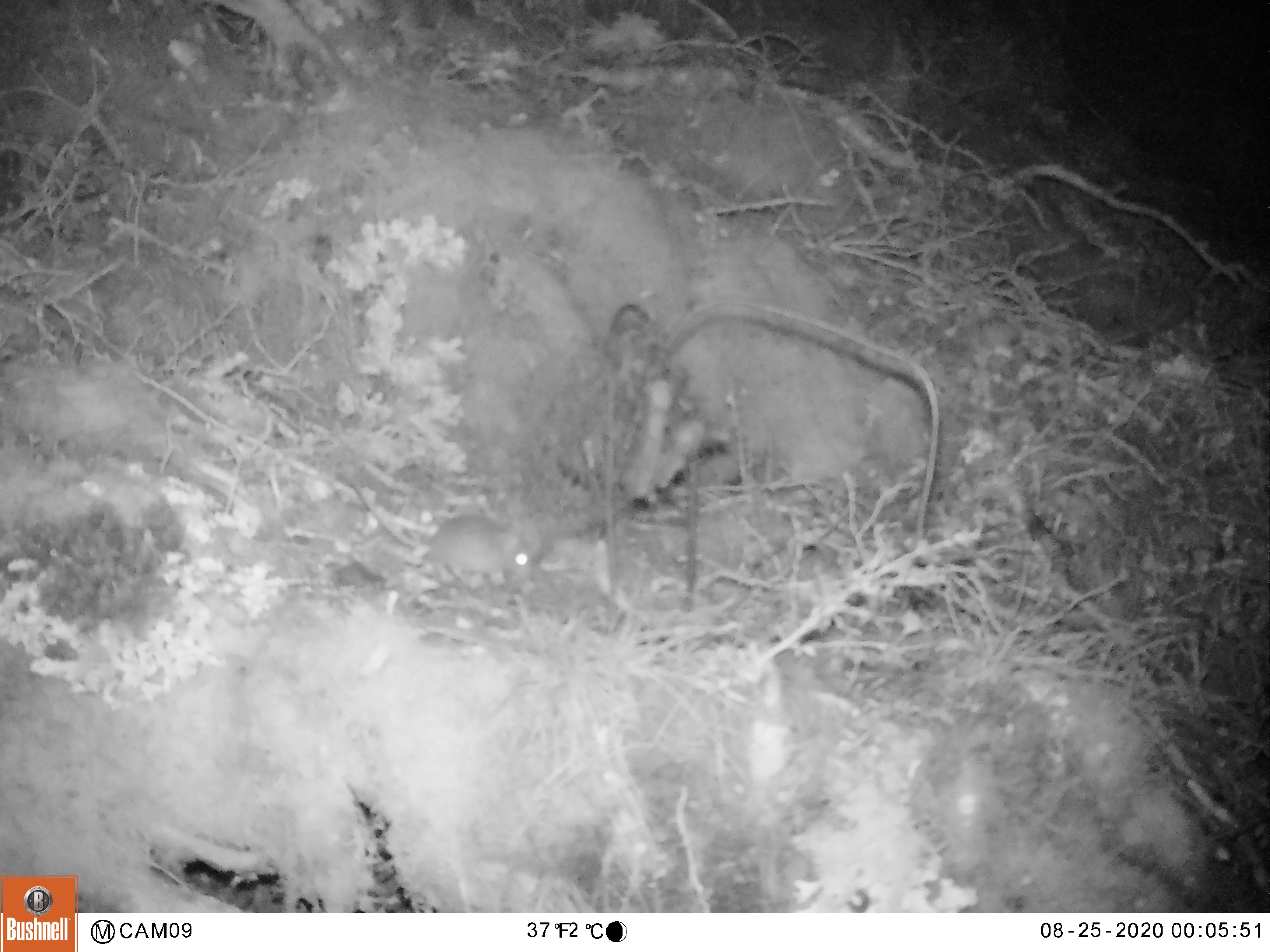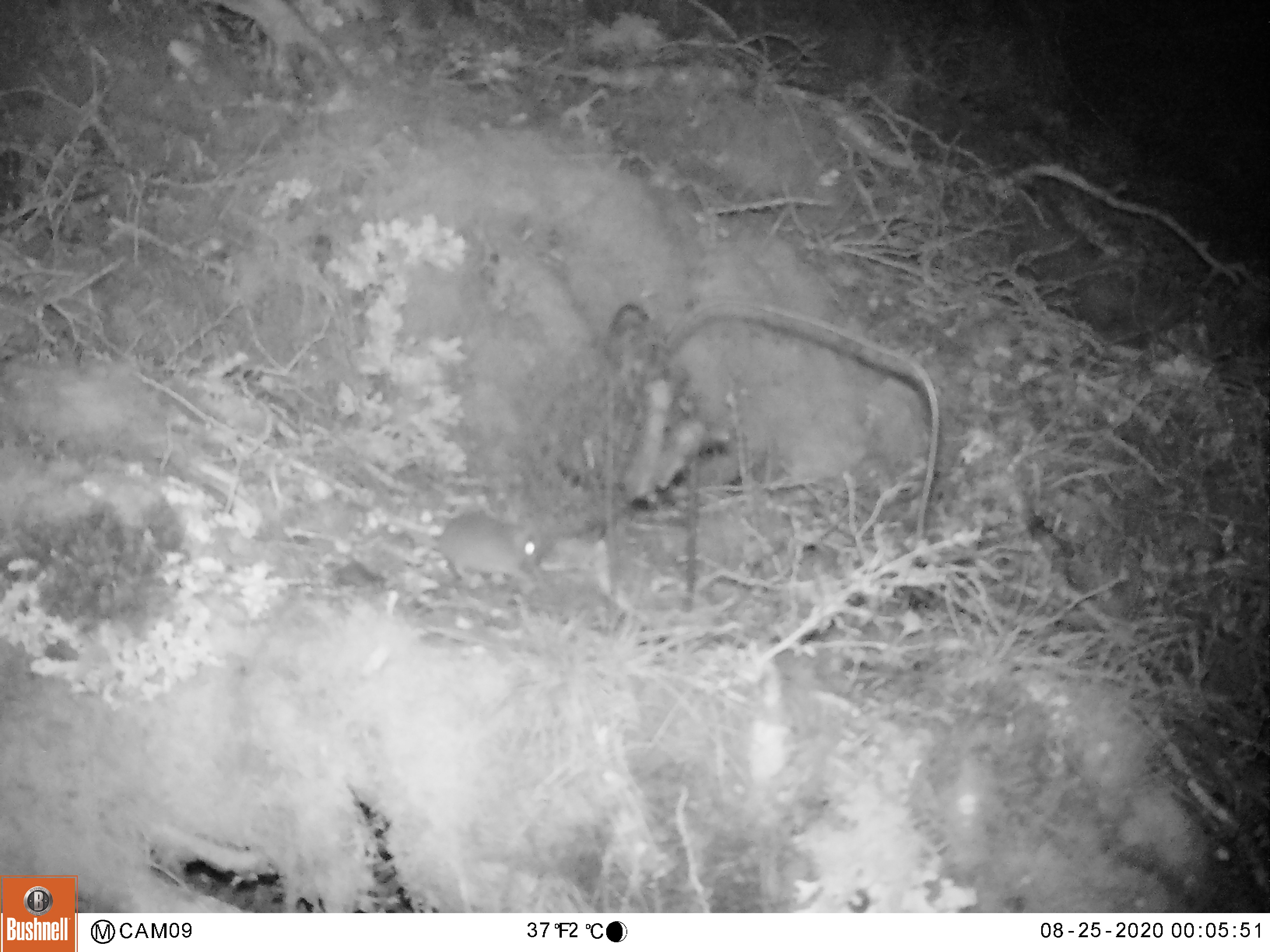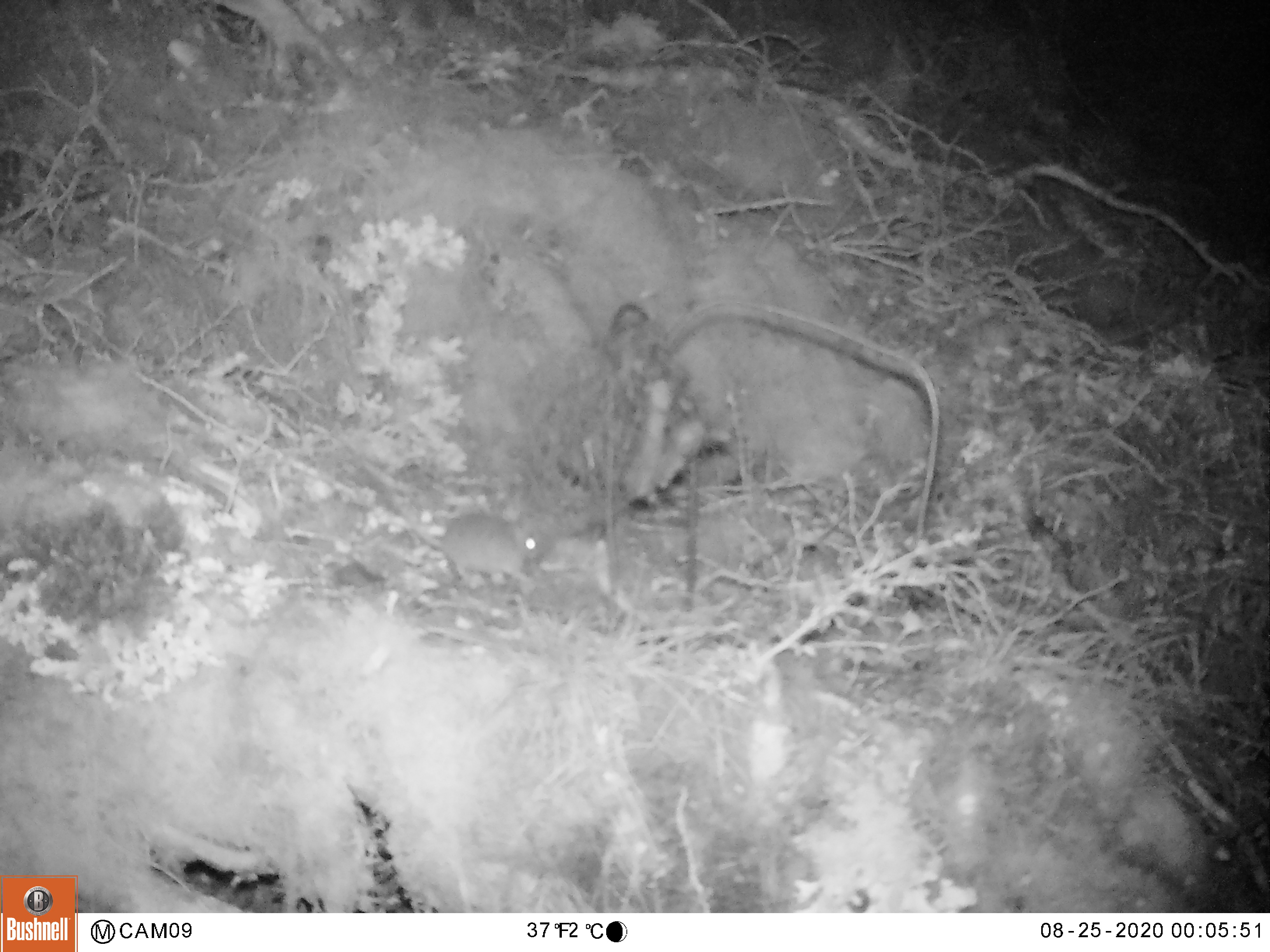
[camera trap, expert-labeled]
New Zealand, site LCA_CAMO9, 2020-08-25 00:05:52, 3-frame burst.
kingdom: Animalia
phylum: Chordata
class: Mammalia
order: Rodentia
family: Muridae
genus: Mus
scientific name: Mus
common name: mouse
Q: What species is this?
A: Mouse (Mus).